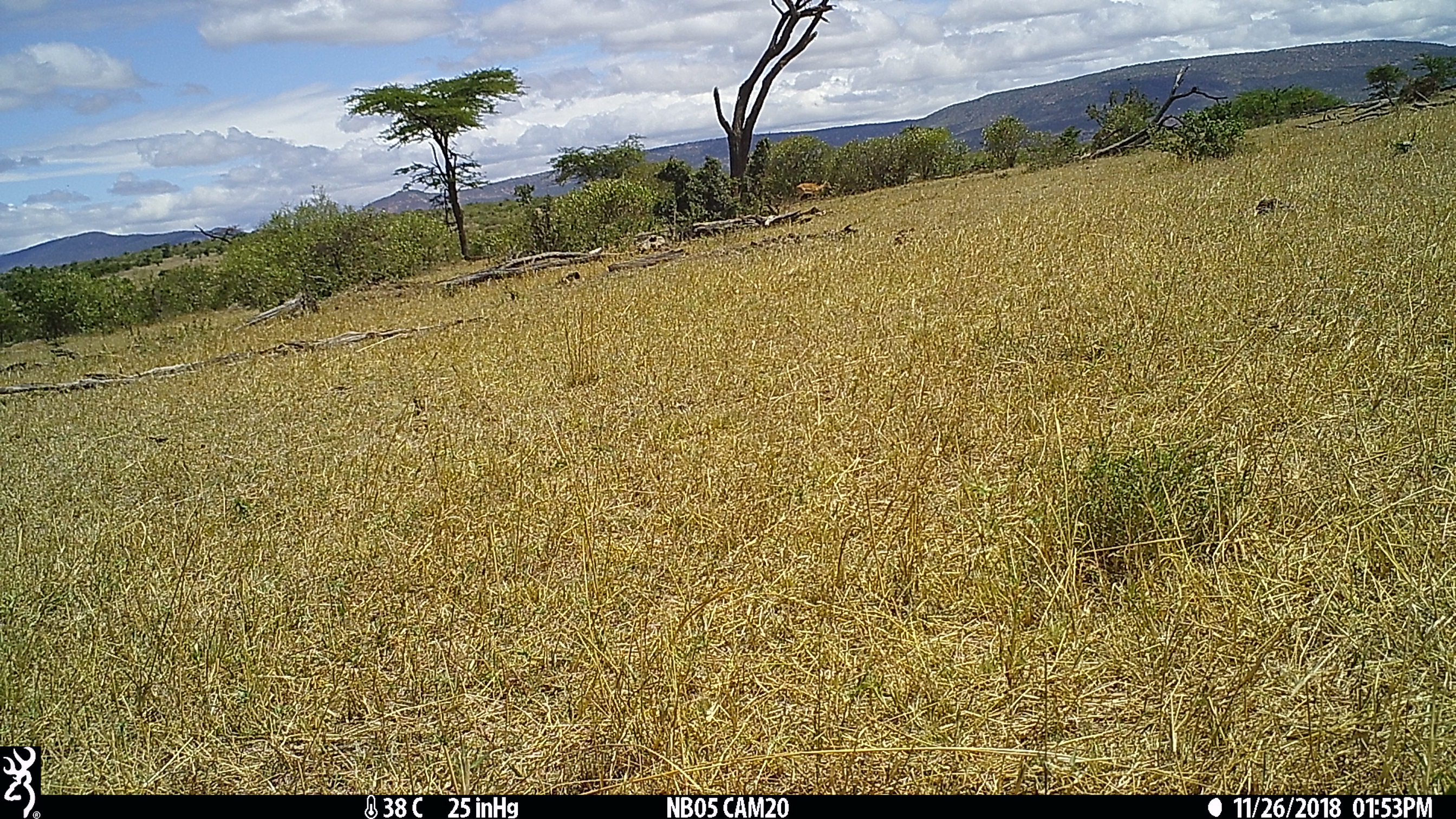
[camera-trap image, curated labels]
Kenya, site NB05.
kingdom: Animalia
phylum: Chordata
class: Mammalia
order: Artiodactyla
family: Bovidae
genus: Aepyceros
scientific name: Aepyceros melampus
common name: impala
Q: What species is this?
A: Impala (Aepyceros melampus).